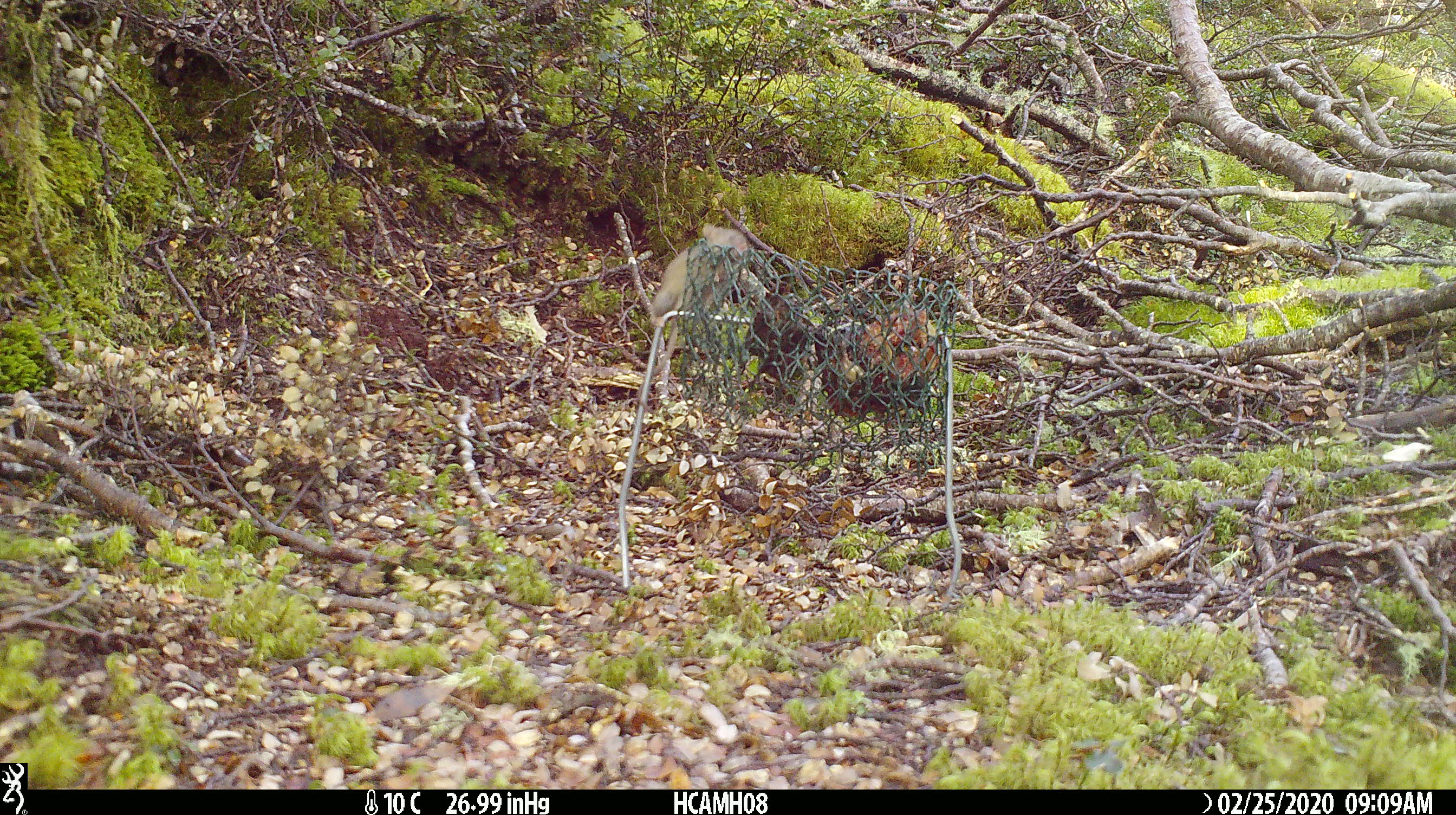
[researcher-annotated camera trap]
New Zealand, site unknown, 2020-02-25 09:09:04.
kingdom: Animalia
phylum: Chordata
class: Mammalia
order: Rodentia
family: Muridae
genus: Mus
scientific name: Mus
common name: mouse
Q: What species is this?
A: Mouse (Mus).